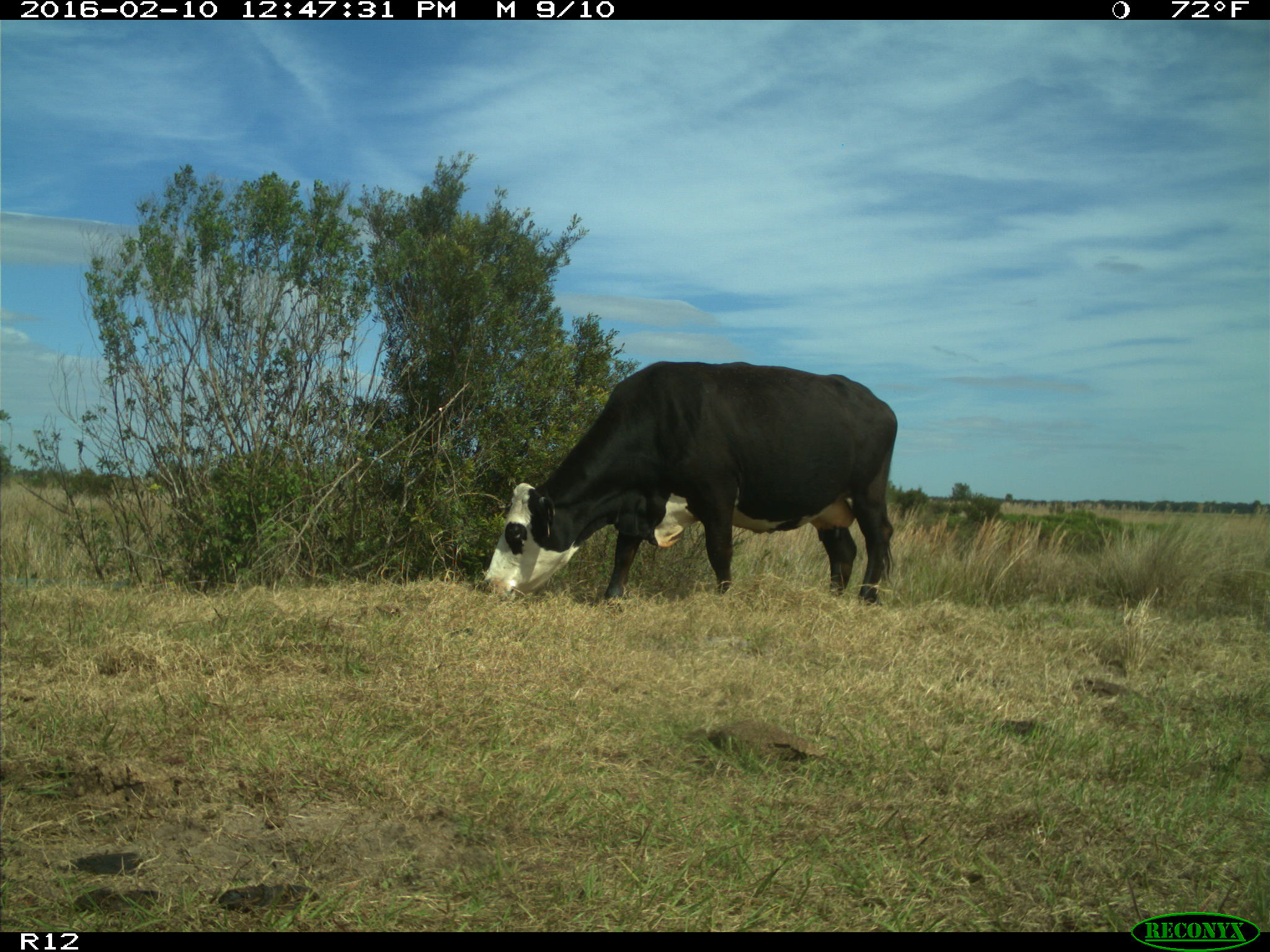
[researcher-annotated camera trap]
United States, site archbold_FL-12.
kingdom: Animalia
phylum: Chordata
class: Mammalia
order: Artiodactyla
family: Bovidae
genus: Bos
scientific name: Bos taurus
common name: domestic cow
Bos taurus (domestic cow).